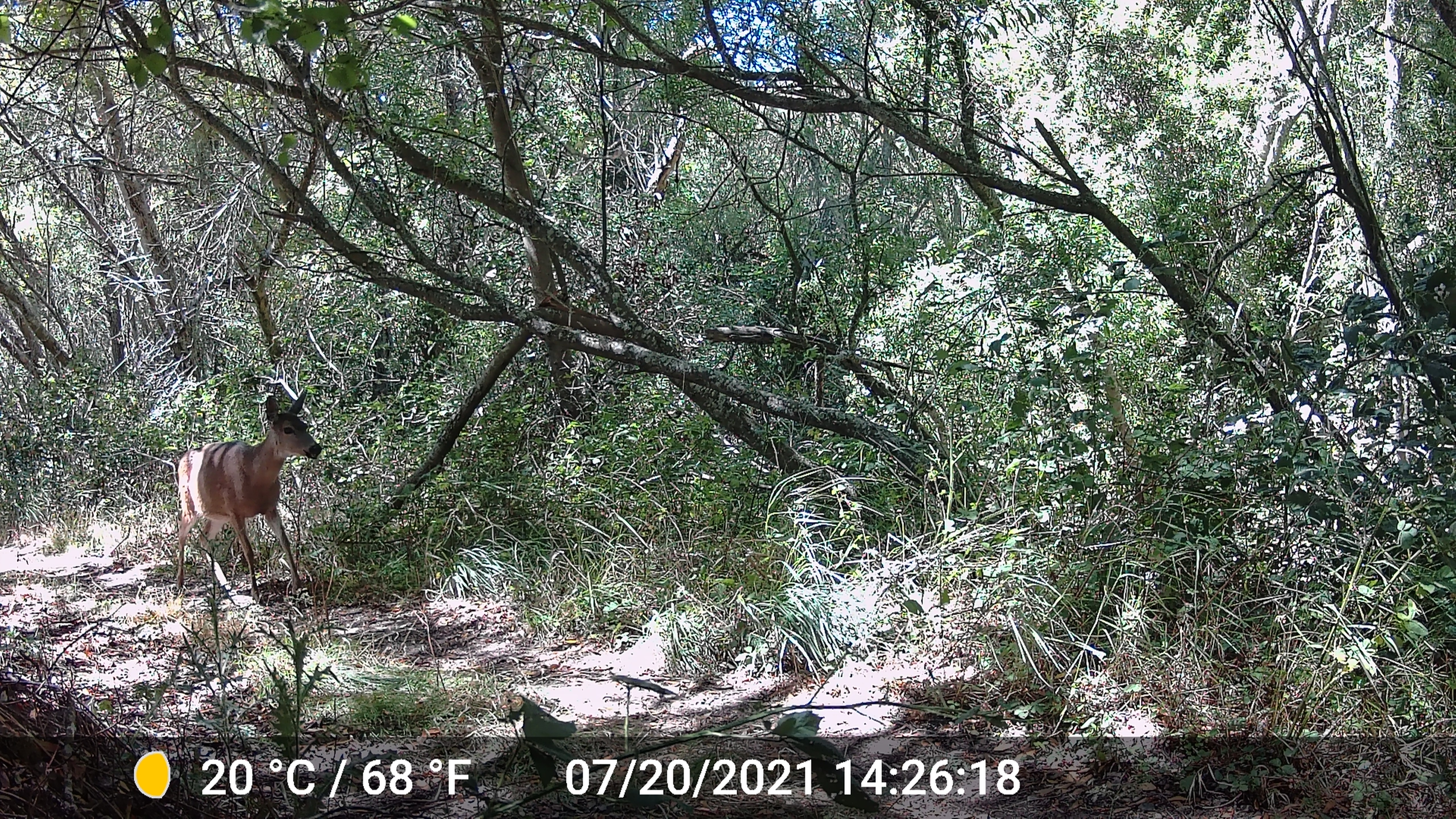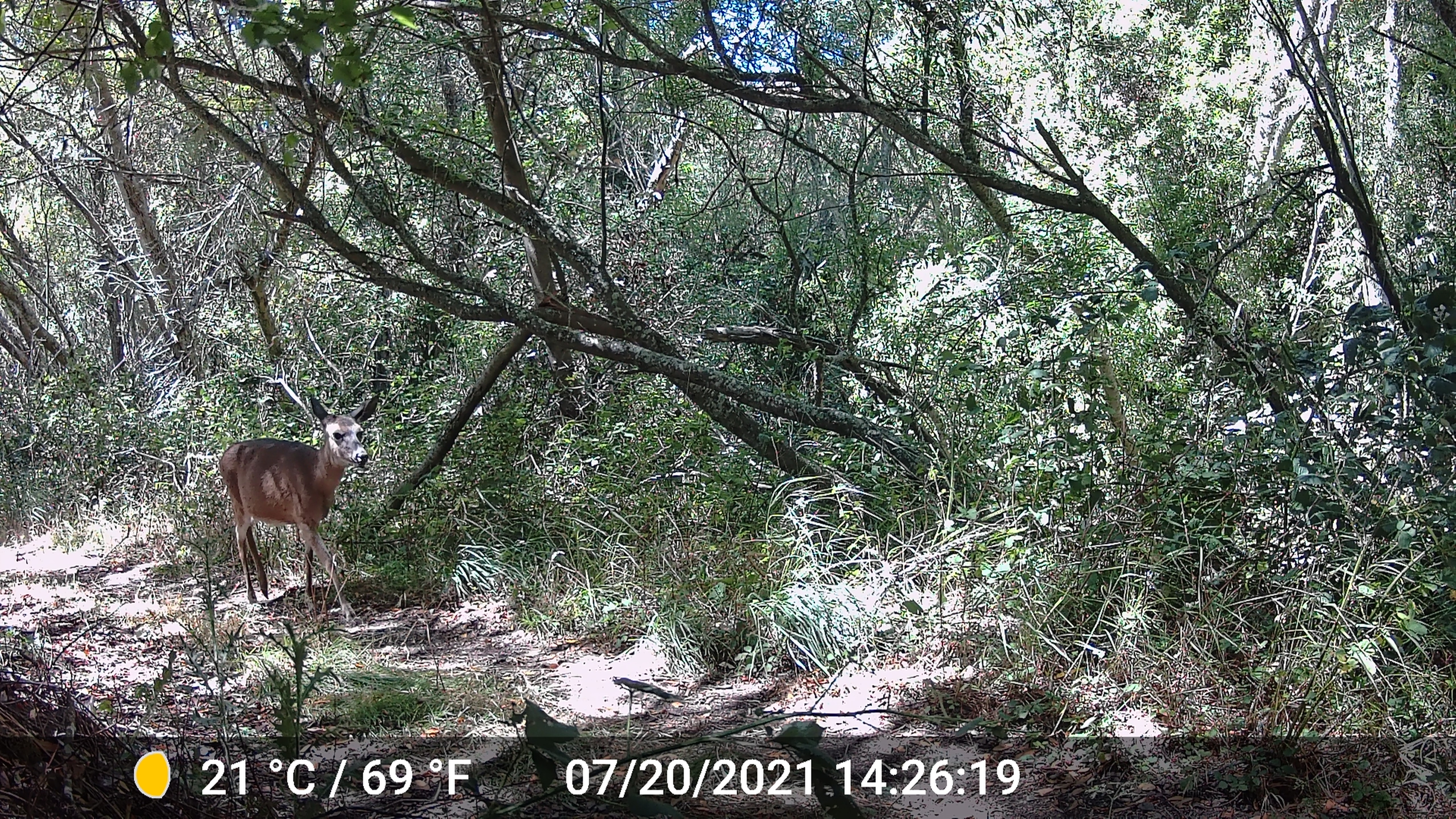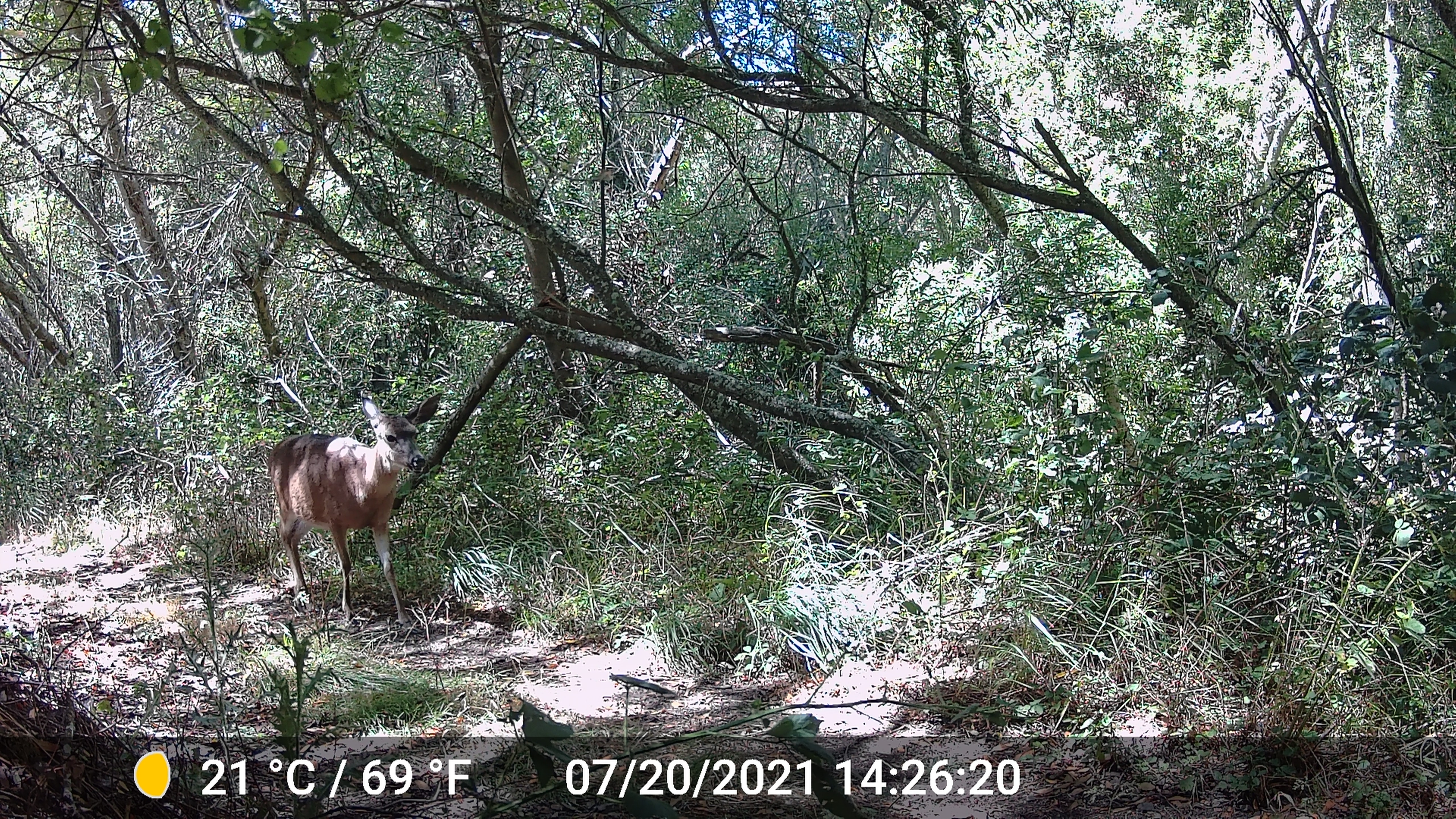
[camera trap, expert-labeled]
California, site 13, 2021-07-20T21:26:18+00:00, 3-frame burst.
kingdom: Animalia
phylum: Chordata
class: Mammalia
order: Artiodactyla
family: Cervidae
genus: Odocoileus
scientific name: Odocoileus hemionus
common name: mule deer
Mule deer (Odocoileus hemionus).